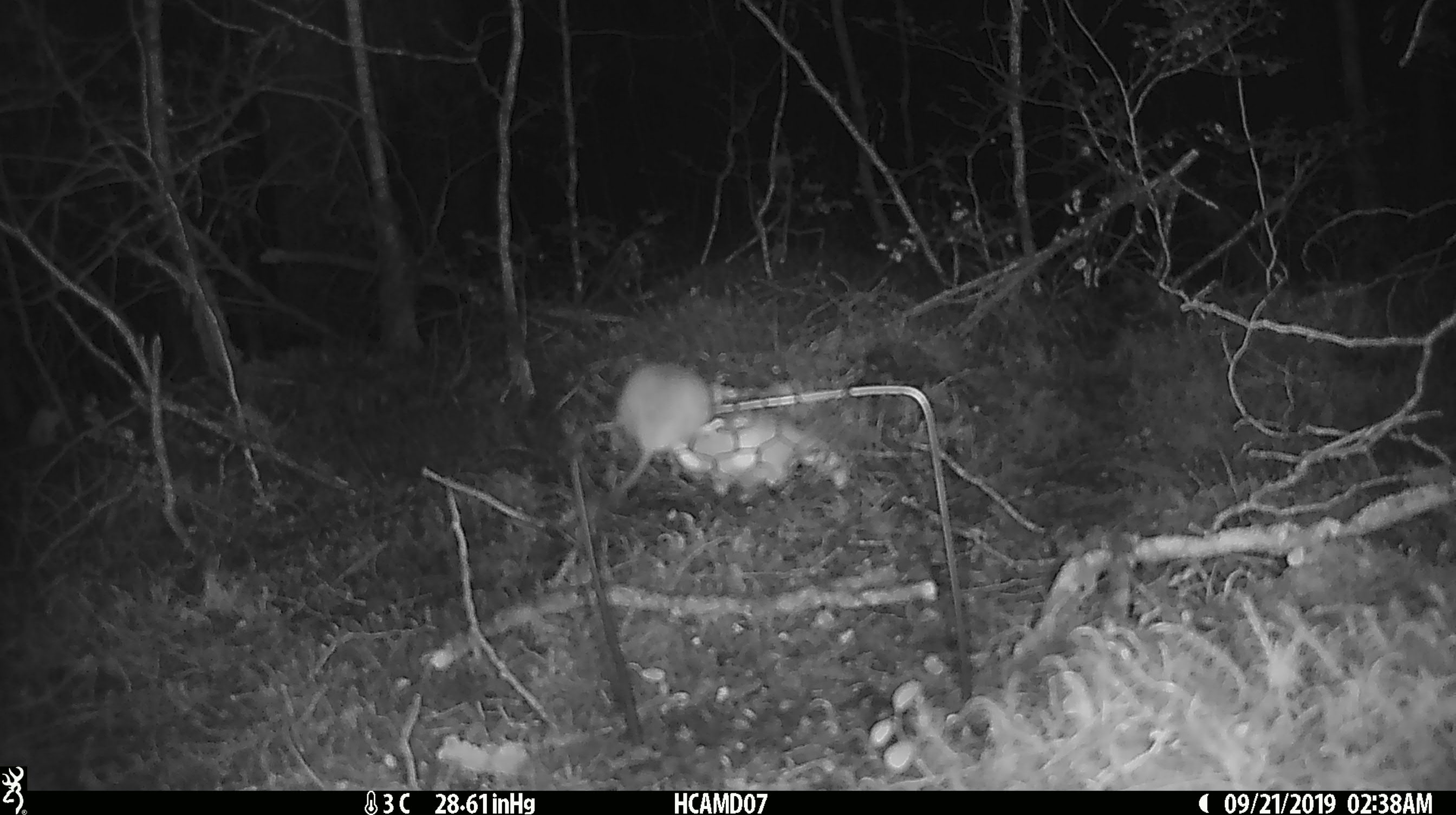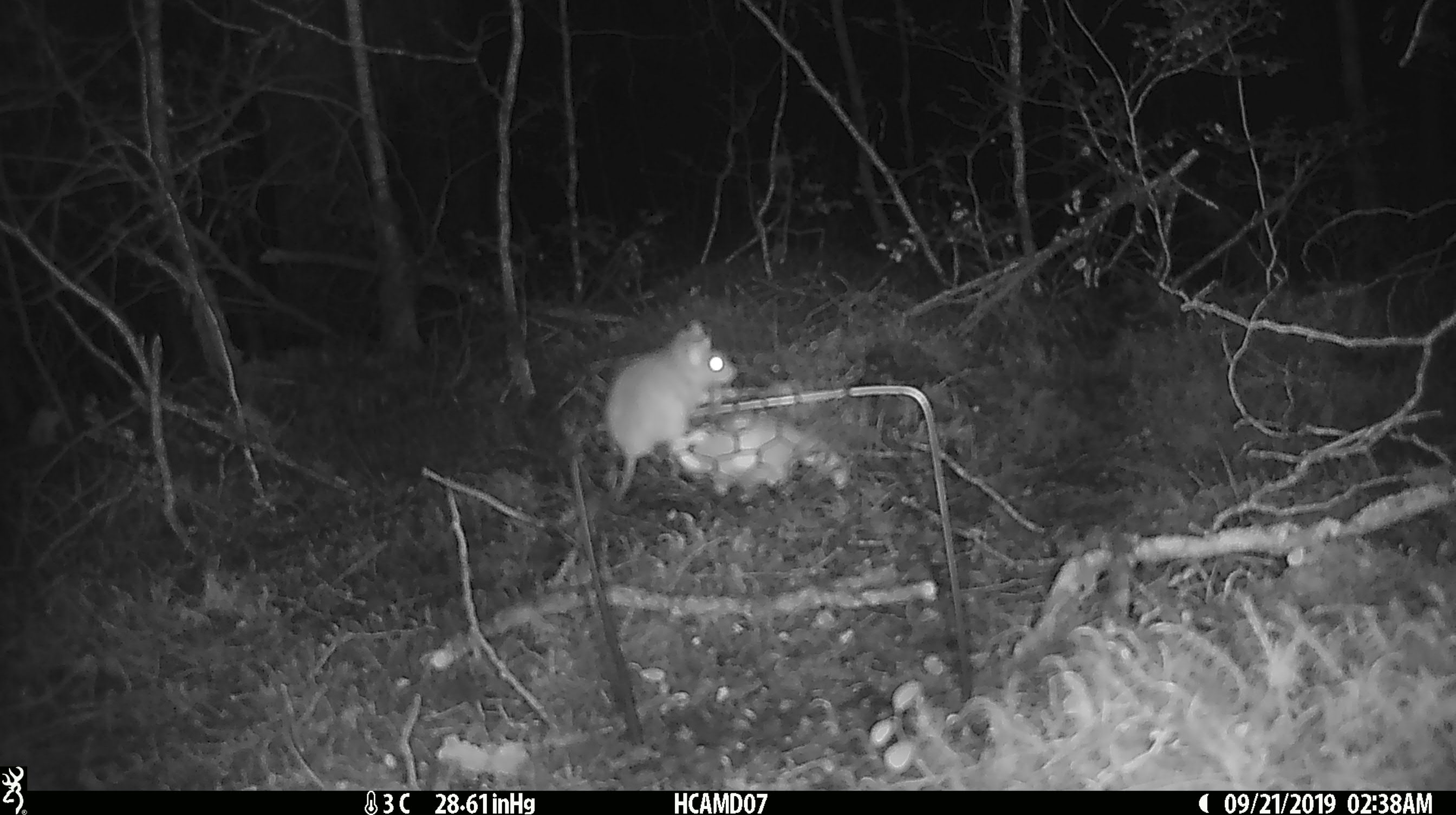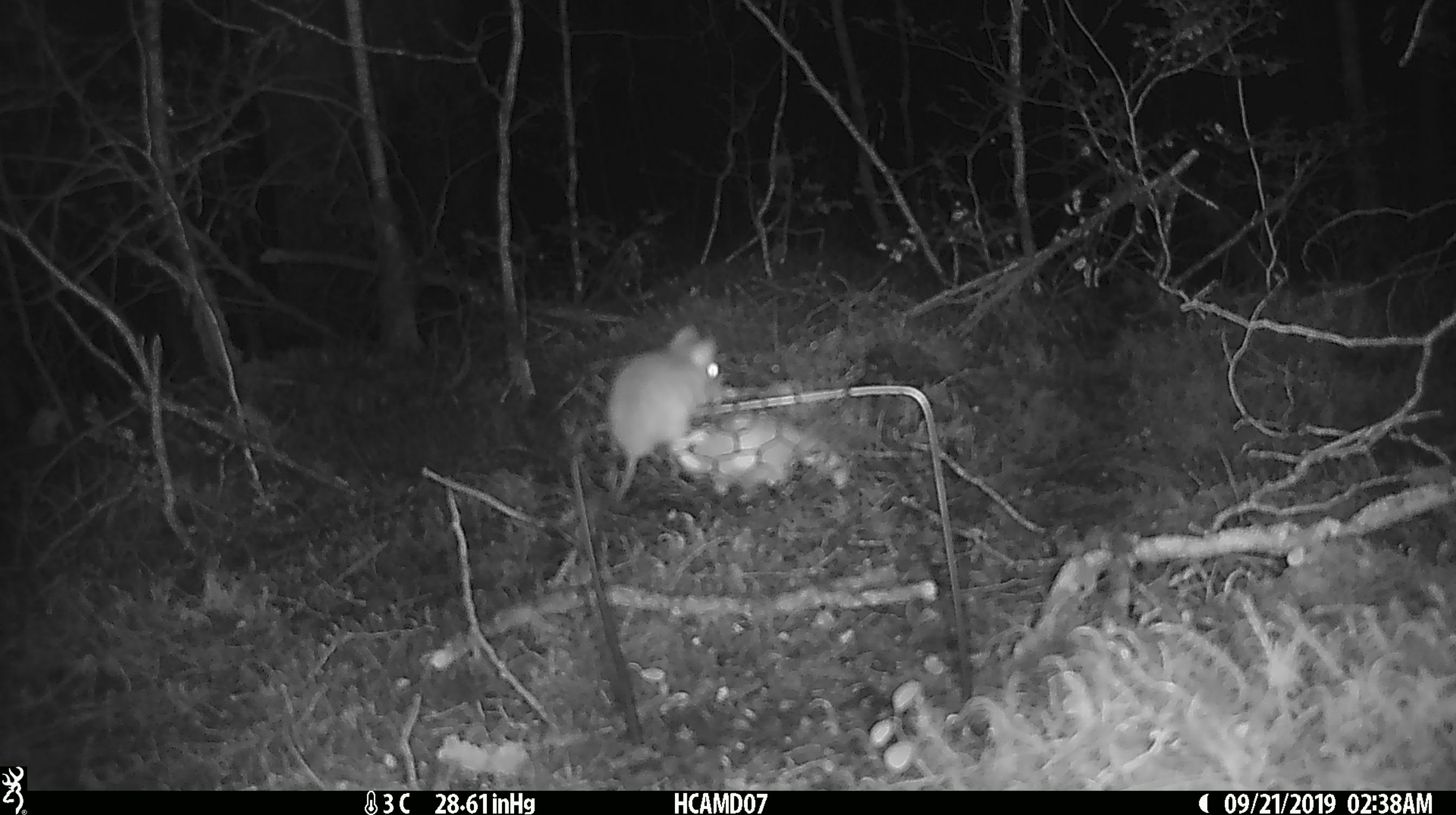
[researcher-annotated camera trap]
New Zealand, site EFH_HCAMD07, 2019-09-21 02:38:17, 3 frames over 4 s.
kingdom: Animalia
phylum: Chordata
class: Mammalia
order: Rodentia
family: Muridae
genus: Mus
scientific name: Mus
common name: mouse